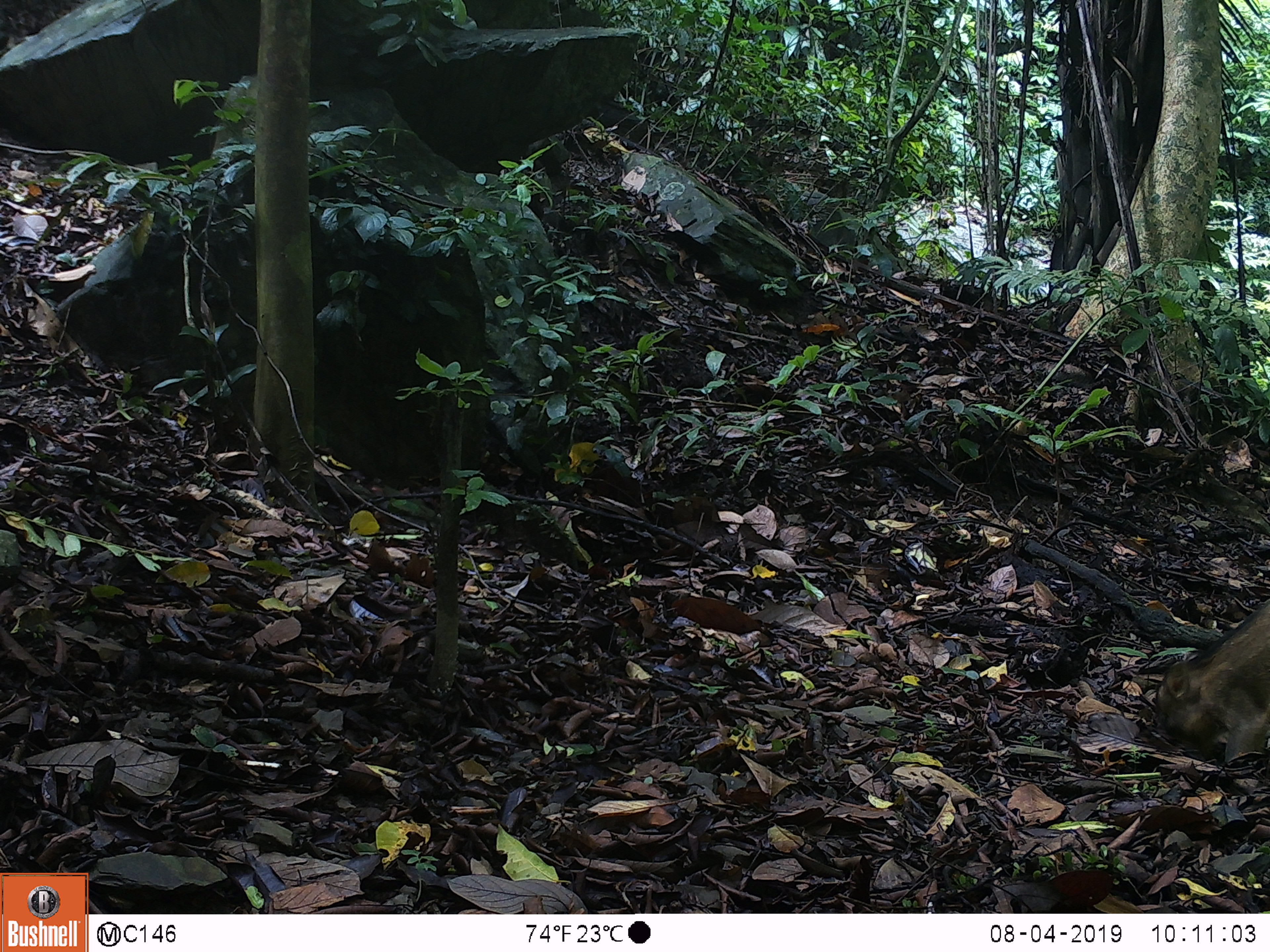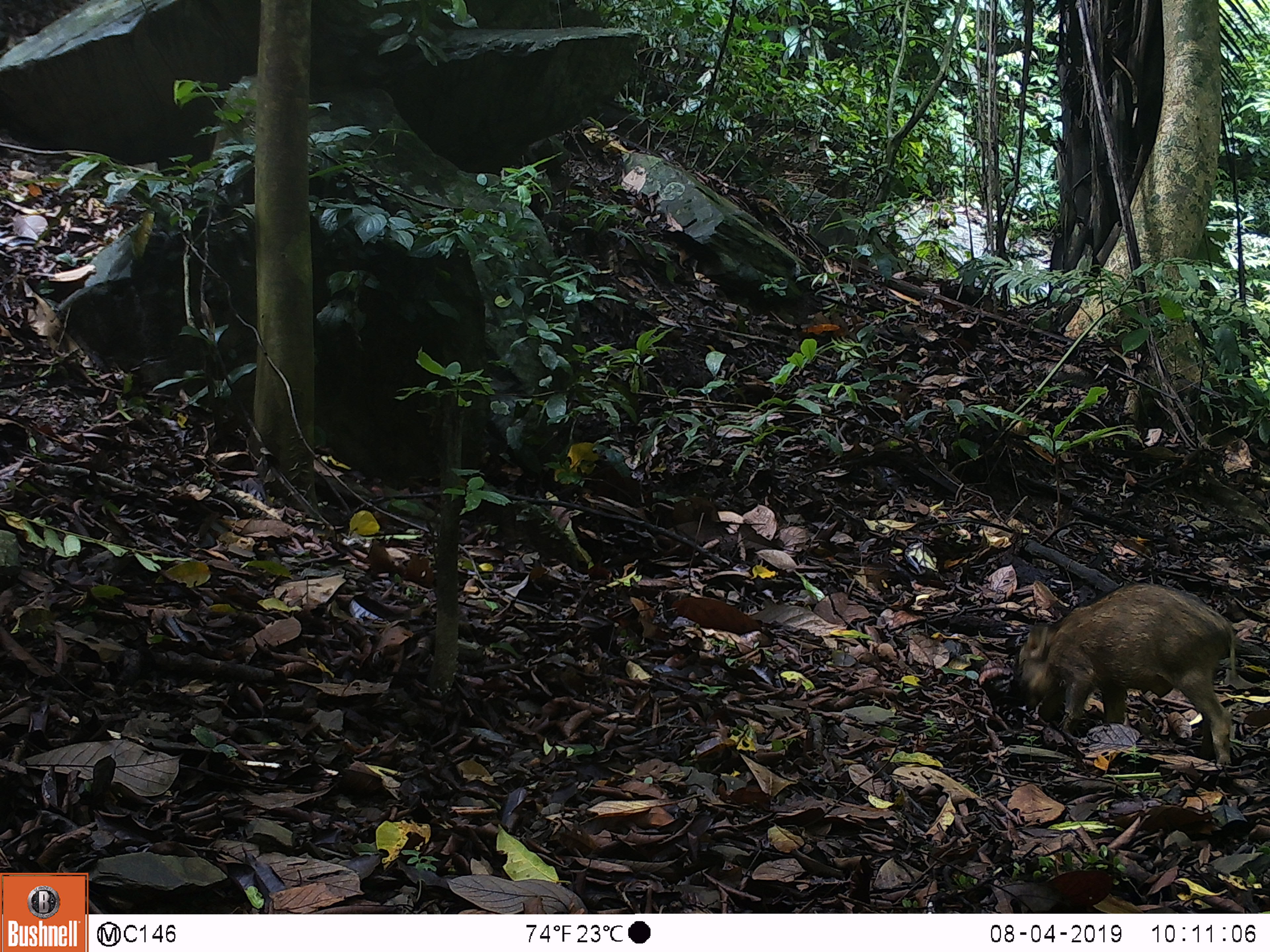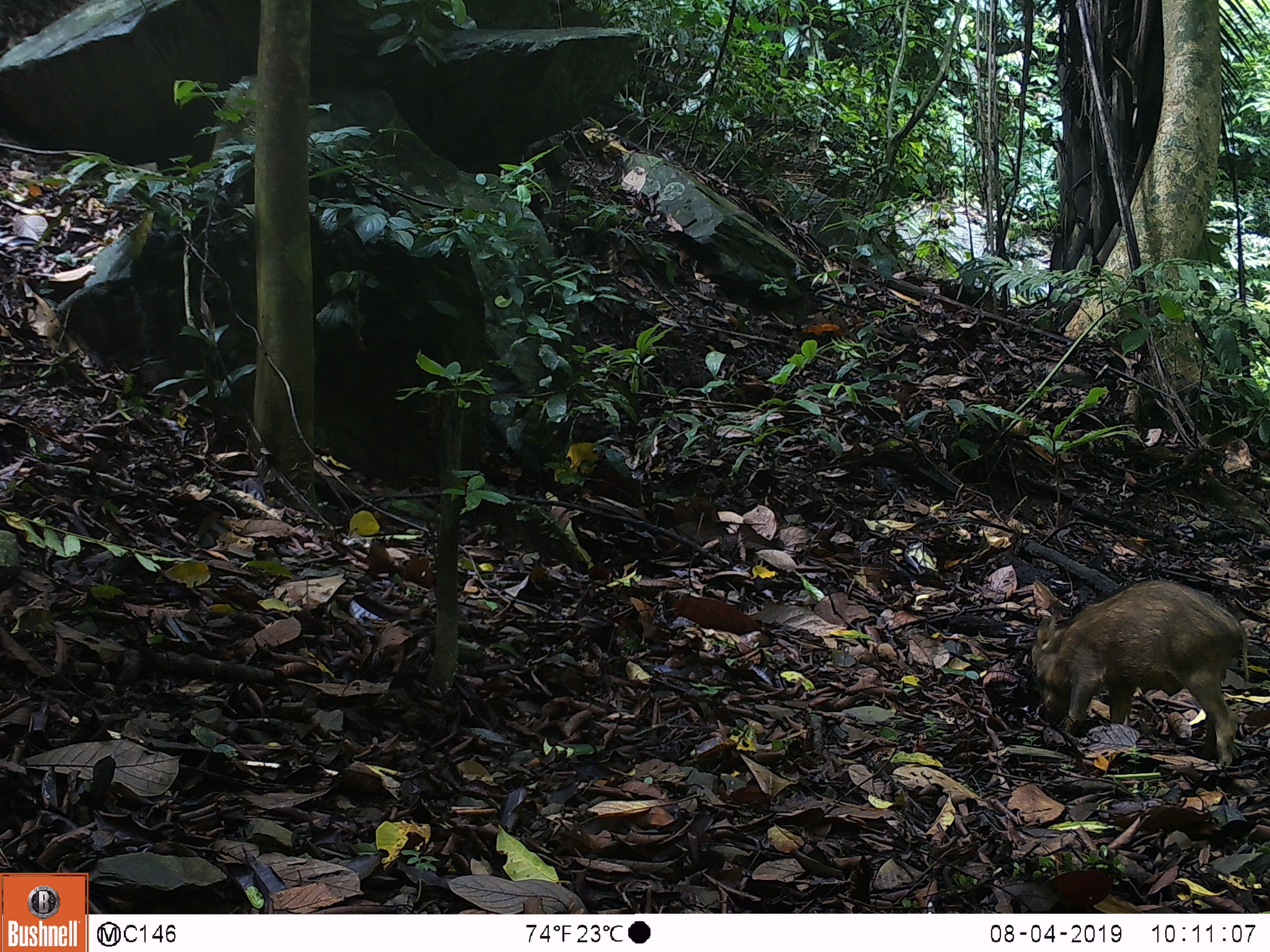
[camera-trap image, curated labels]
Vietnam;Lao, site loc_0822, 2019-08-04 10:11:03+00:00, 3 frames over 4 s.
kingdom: Animalia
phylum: Chordata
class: Mammalia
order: Artiodactyla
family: Suidae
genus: Sus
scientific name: Sus scrofa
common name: eurasian wild pig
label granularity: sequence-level